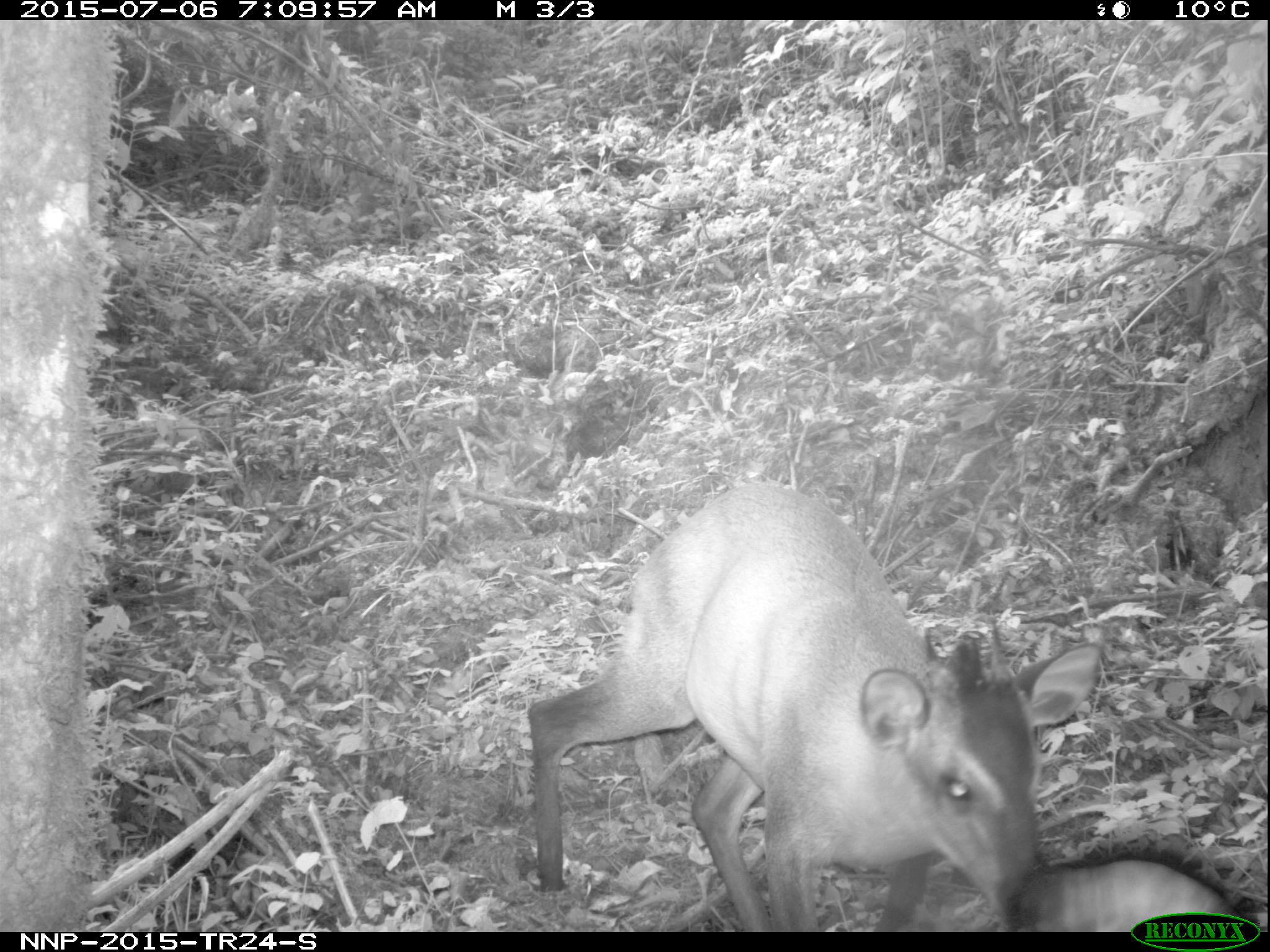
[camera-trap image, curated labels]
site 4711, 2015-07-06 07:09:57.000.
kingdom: Animalia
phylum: Chordata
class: Mammalia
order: Artiodactyla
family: Bovidae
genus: Cephalophus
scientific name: Cephalophus nigrifrons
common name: black-fronted duiker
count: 1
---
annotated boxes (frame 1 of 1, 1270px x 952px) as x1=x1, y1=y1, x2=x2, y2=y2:
cephalophus nigrifrons: x1=523, y1=482, x2=1104, y2=932